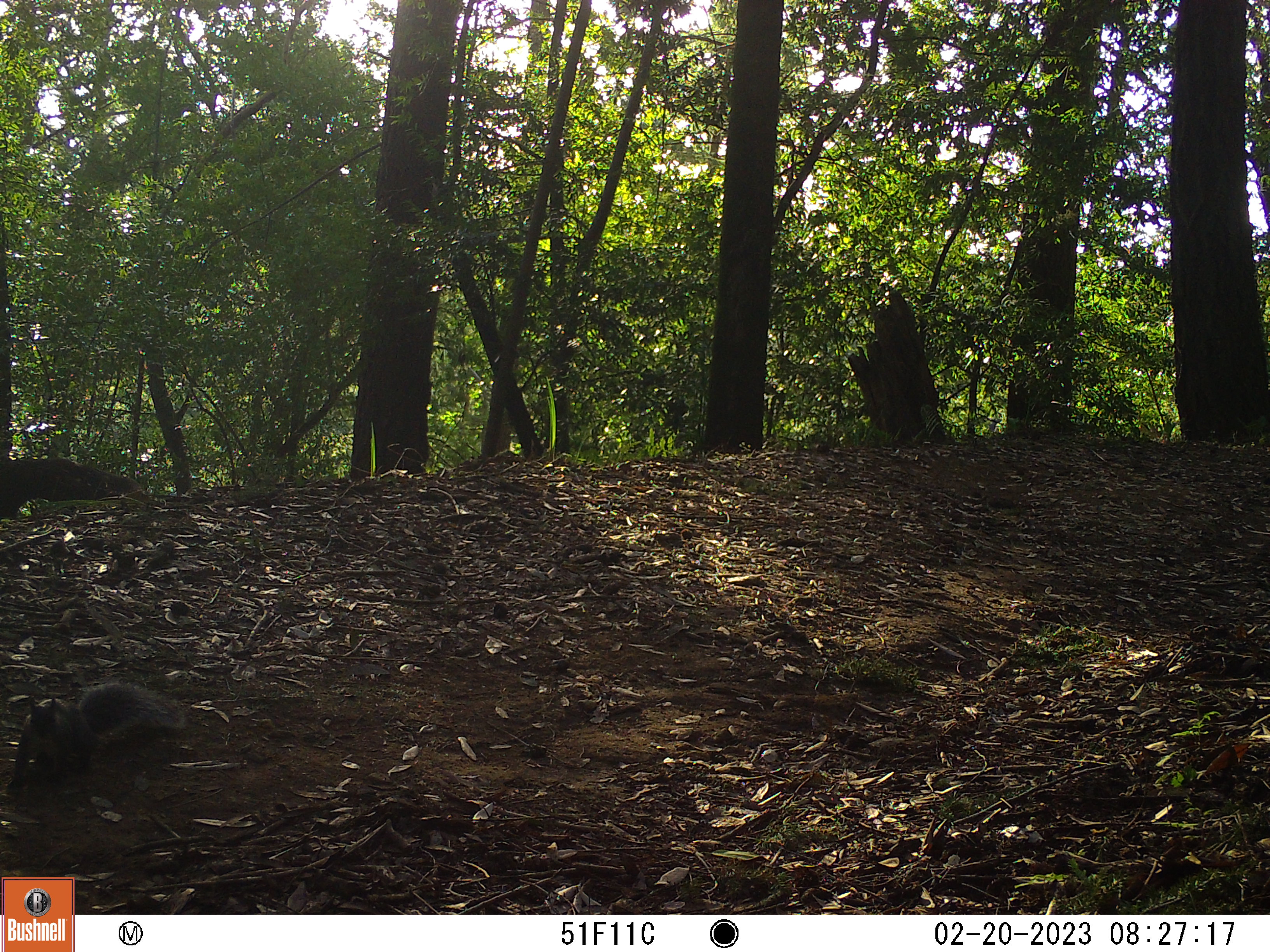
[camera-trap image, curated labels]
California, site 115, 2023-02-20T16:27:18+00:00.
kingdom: Animalia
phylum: Chordata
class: Mammalia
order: Rodentia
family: Sciuridae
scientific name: Sciuridae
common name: squirrel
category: unknown squirrel